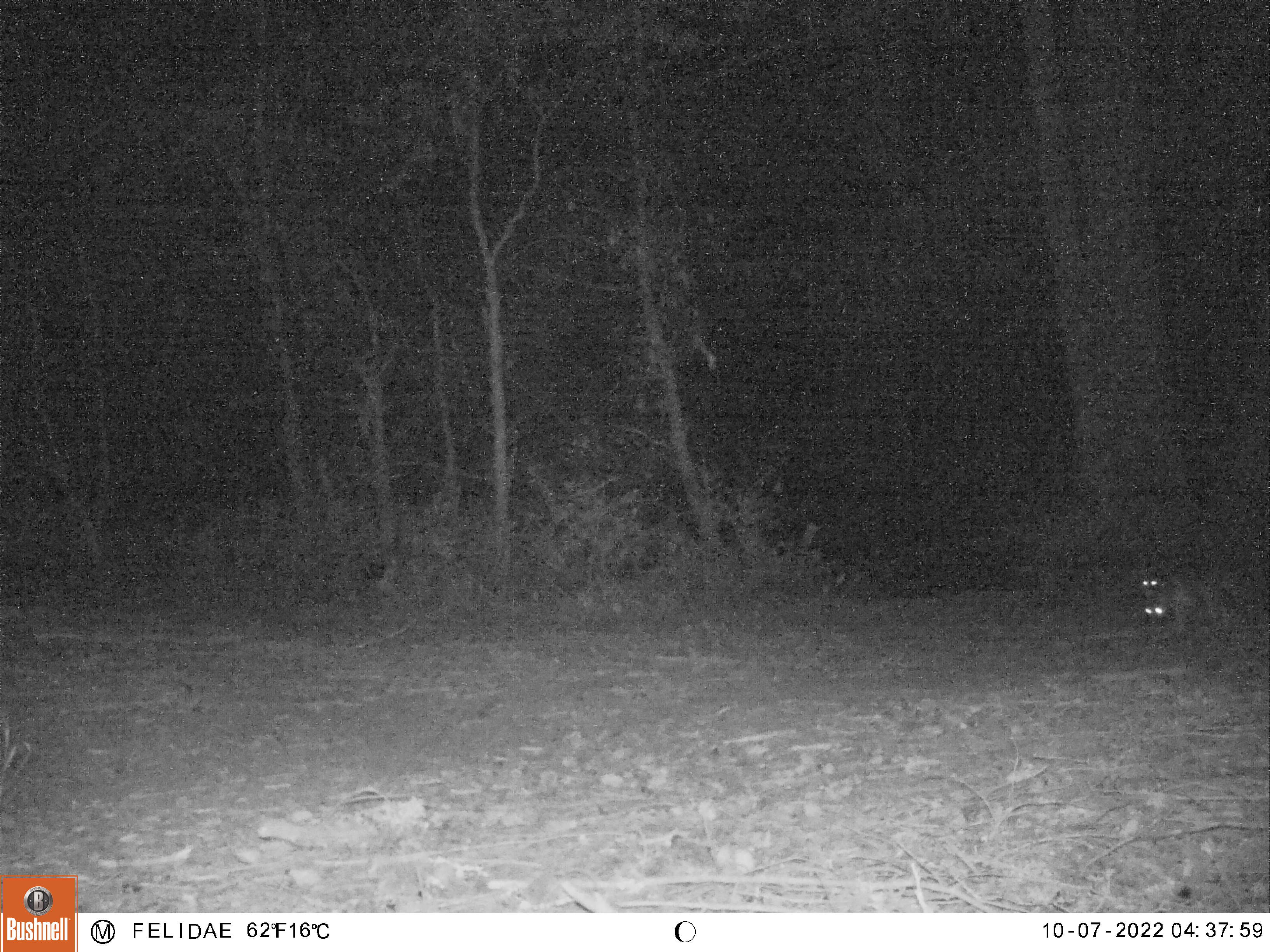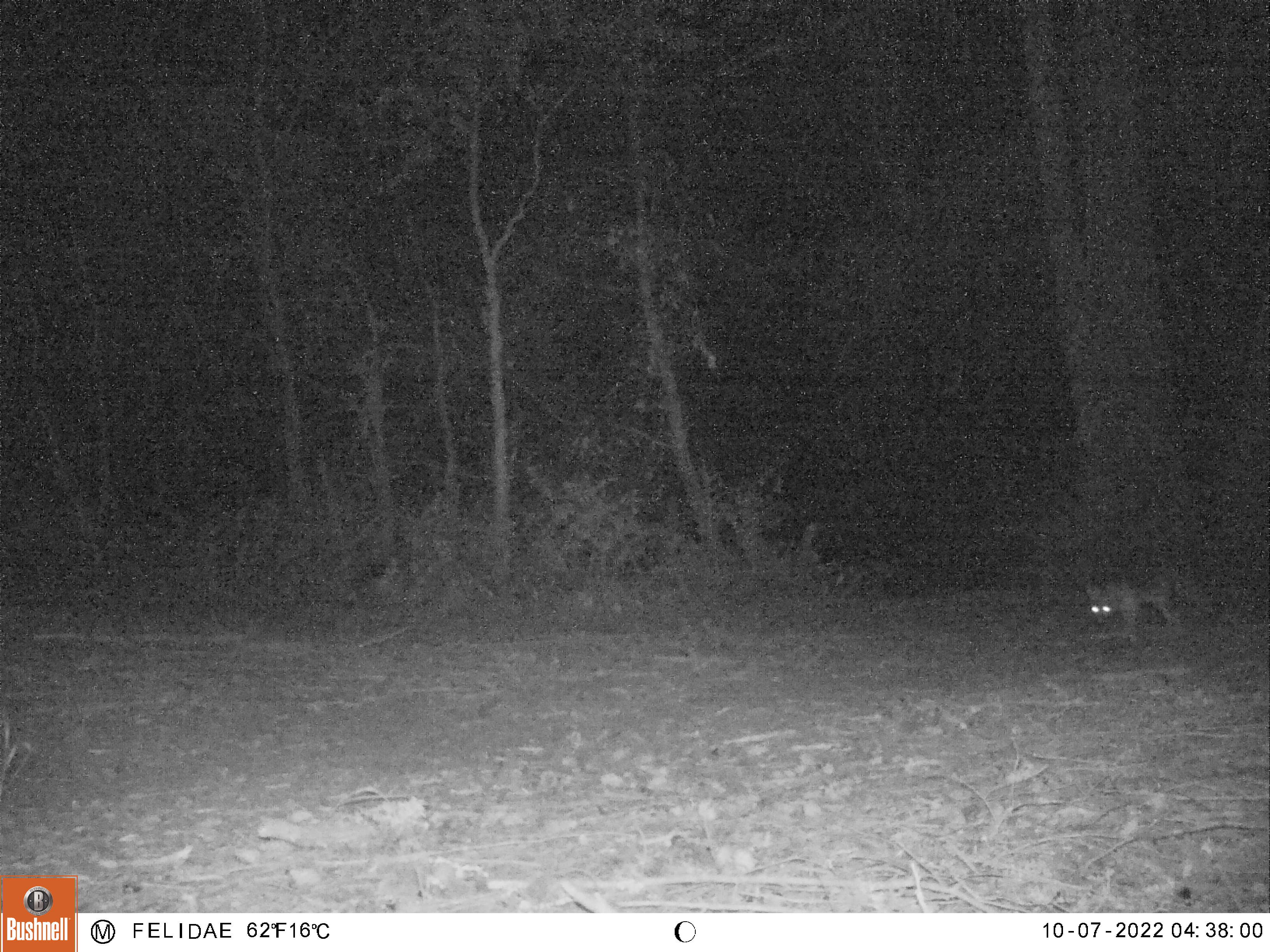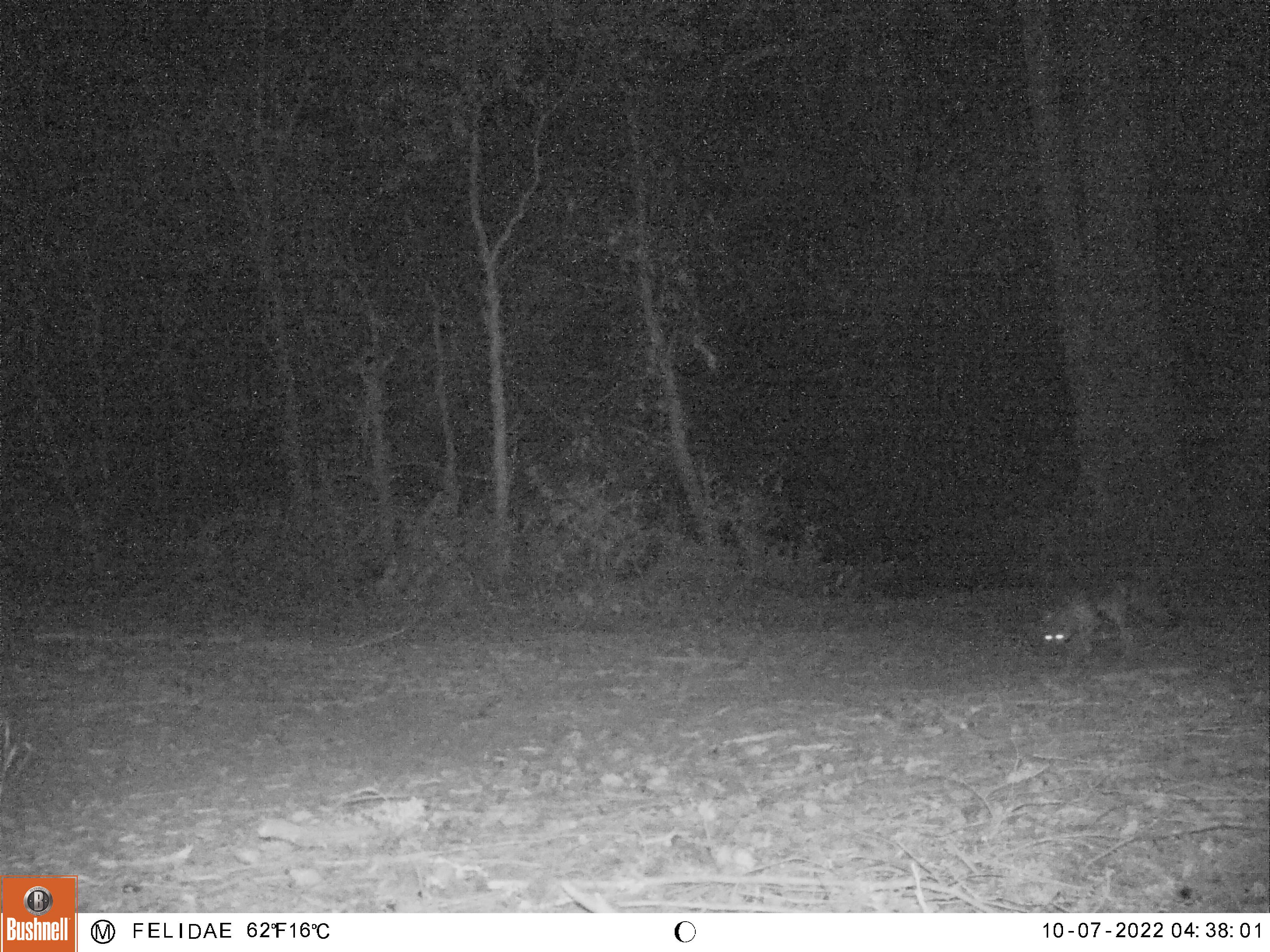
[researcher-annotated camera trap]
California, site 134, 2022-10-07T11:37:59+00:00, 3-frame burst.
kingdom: Animalia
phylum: Chordata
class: Mammalia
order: Carnivora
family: Canidae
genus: Urocyon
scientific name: Urocyon cinereoargenteus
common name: gray fox